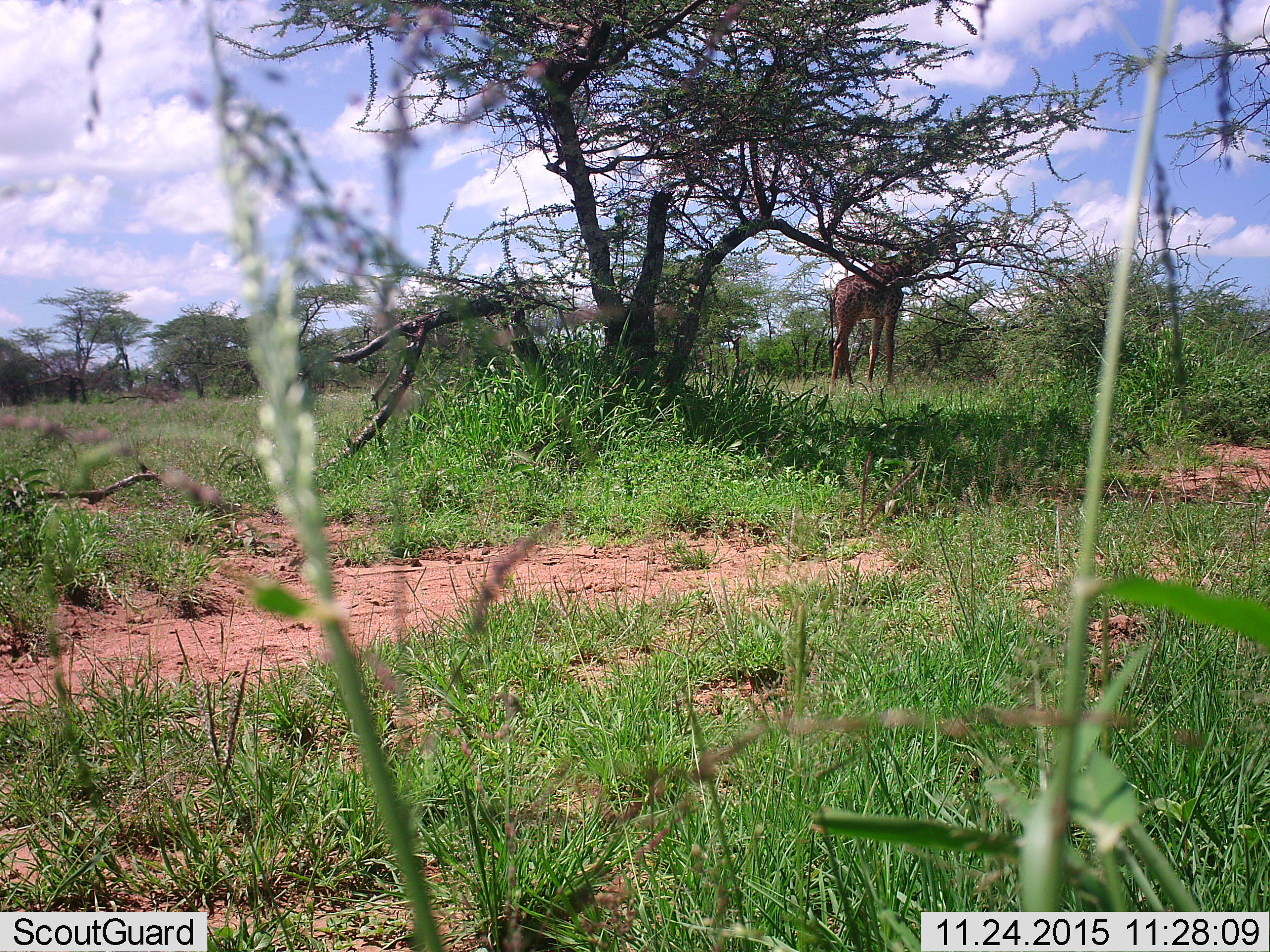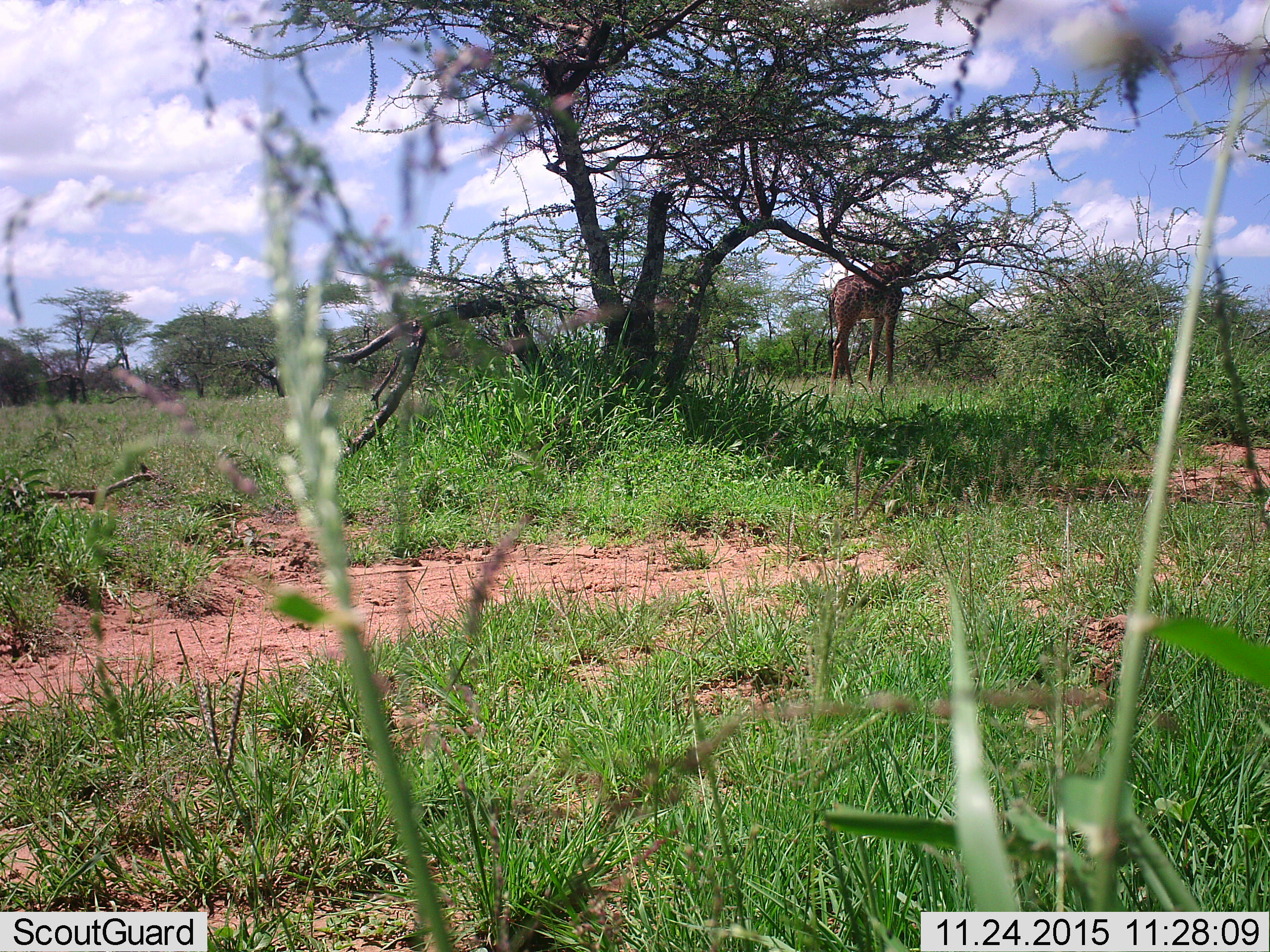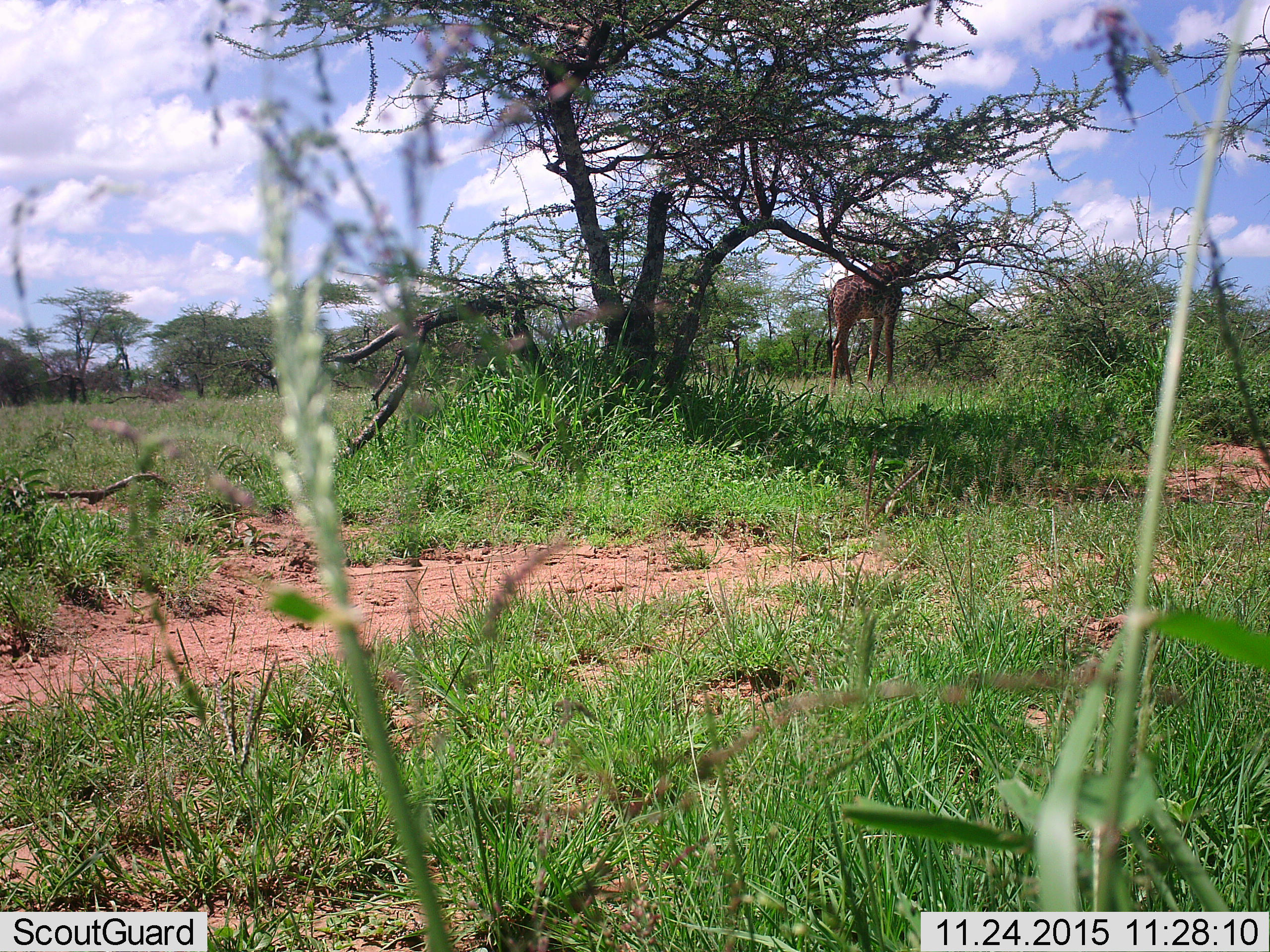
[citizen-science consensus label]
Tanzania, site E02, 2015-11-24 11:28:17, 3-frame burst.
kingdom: Animalia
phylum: Chordata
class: Mammalia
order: Artiodactyla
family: Giraffidae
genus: Giraffa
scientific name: Giraffa camelopardalis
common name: giraffe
Giraffe (Giraffa camelopardalis), count 1. Behavior (volunteer vote fractions): standing 78%, resting 0%, moving 11%, interacting 0%. Young present (vote fraction): 0%. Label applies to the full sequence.